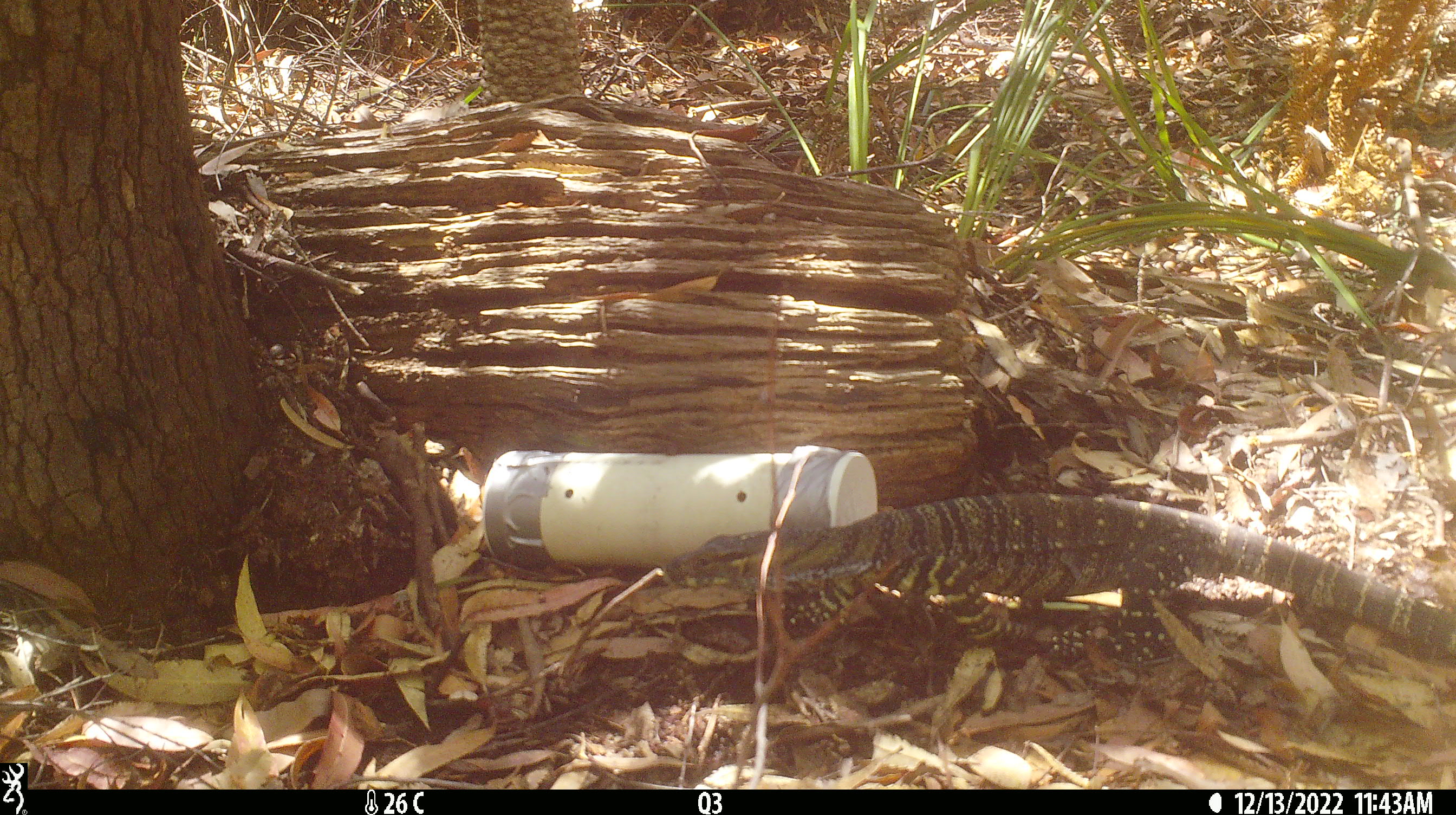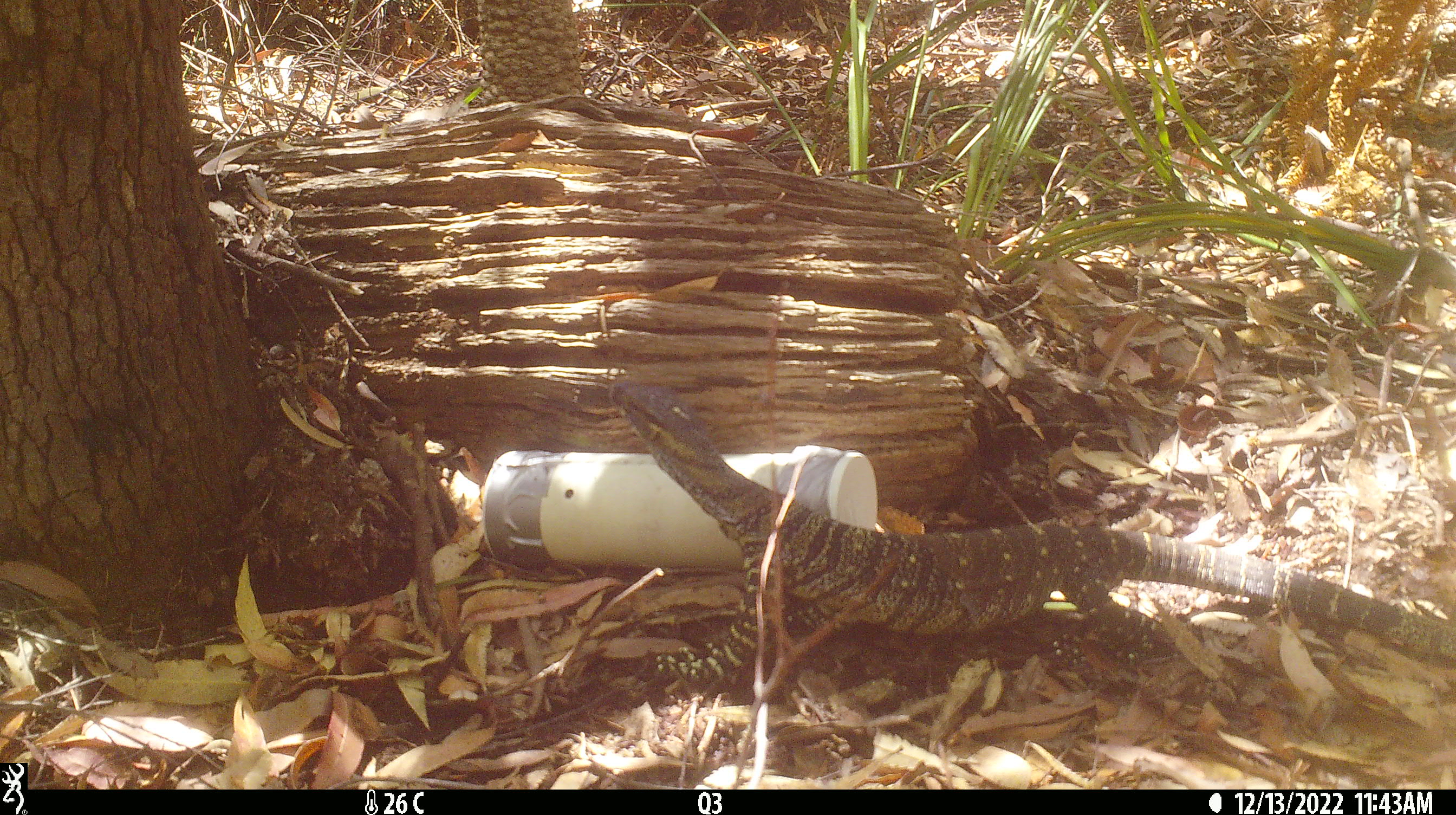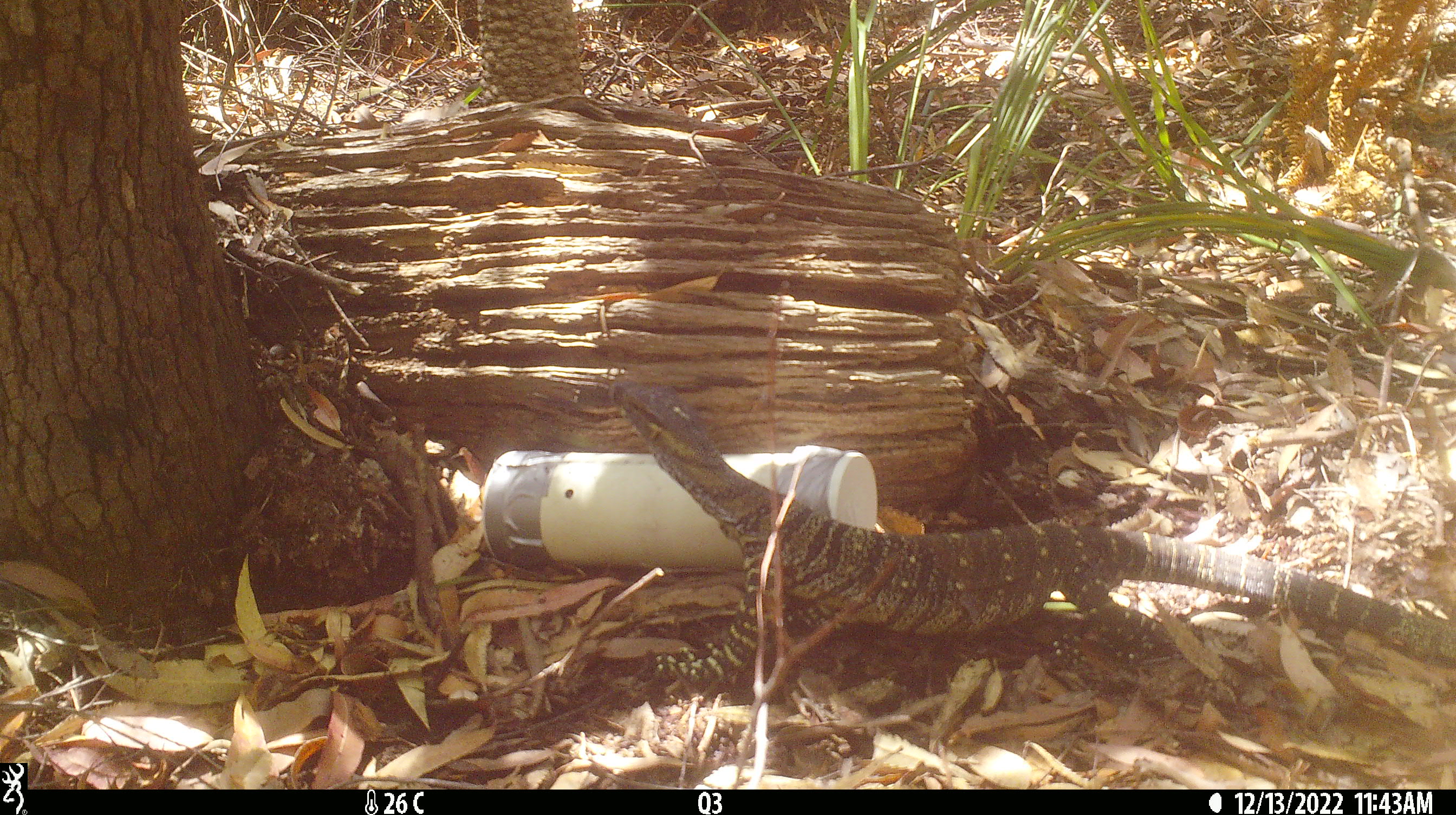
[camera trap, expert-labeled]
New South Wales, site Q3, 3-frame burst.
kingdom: Animalia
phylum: Chordata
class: Reptilia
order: Squamata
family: Varanidae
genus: Varanus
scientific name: Varanus varius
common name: lace monitor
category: goanna